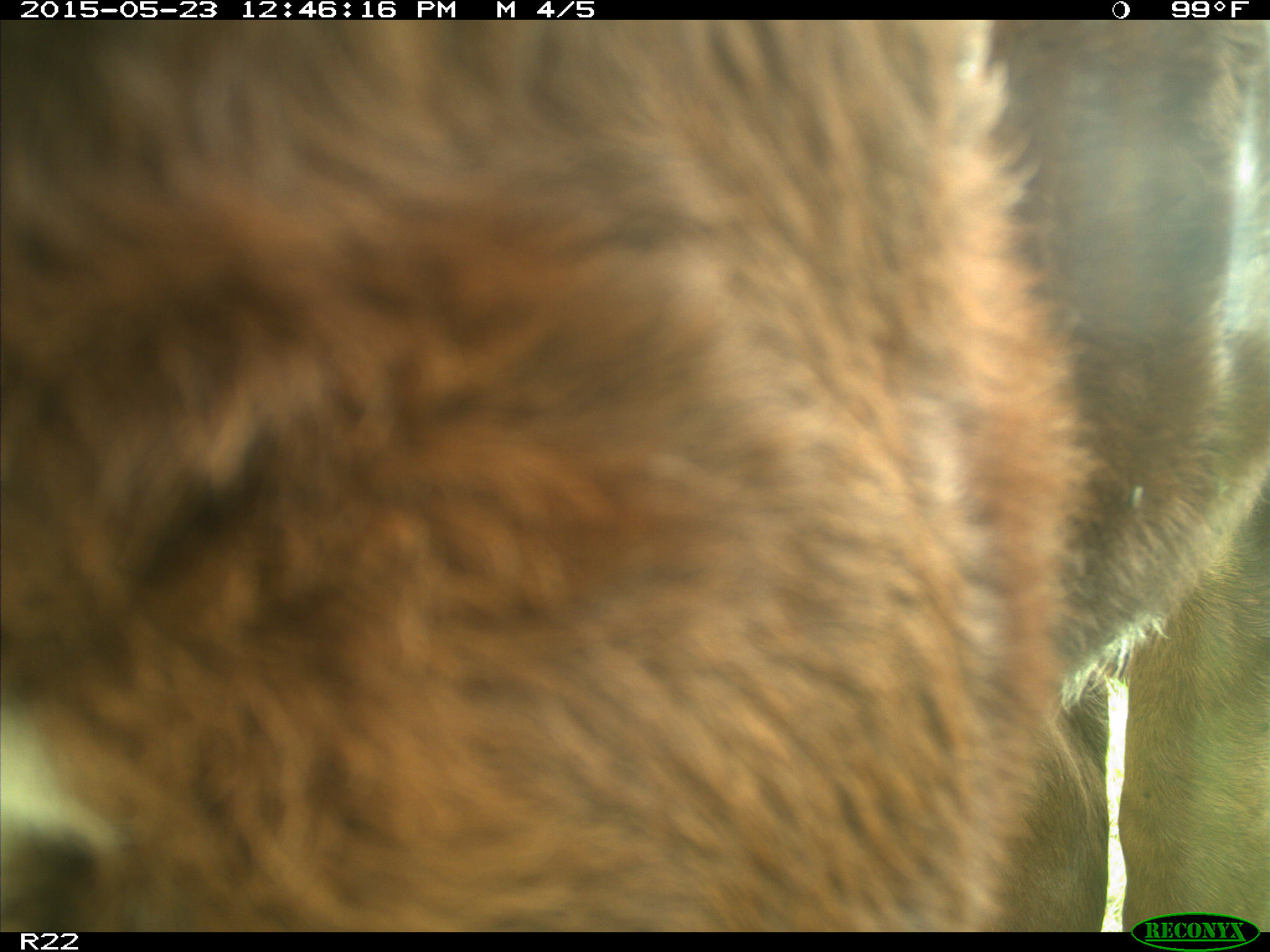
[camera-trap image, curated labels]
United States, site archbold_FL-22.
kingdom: Animalia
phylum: Chordata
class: Mammalia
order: Artiodactyla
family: Bovidae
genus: Bos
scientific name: Bos taurus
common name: domestic cow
Bos taurus (domestic cow).